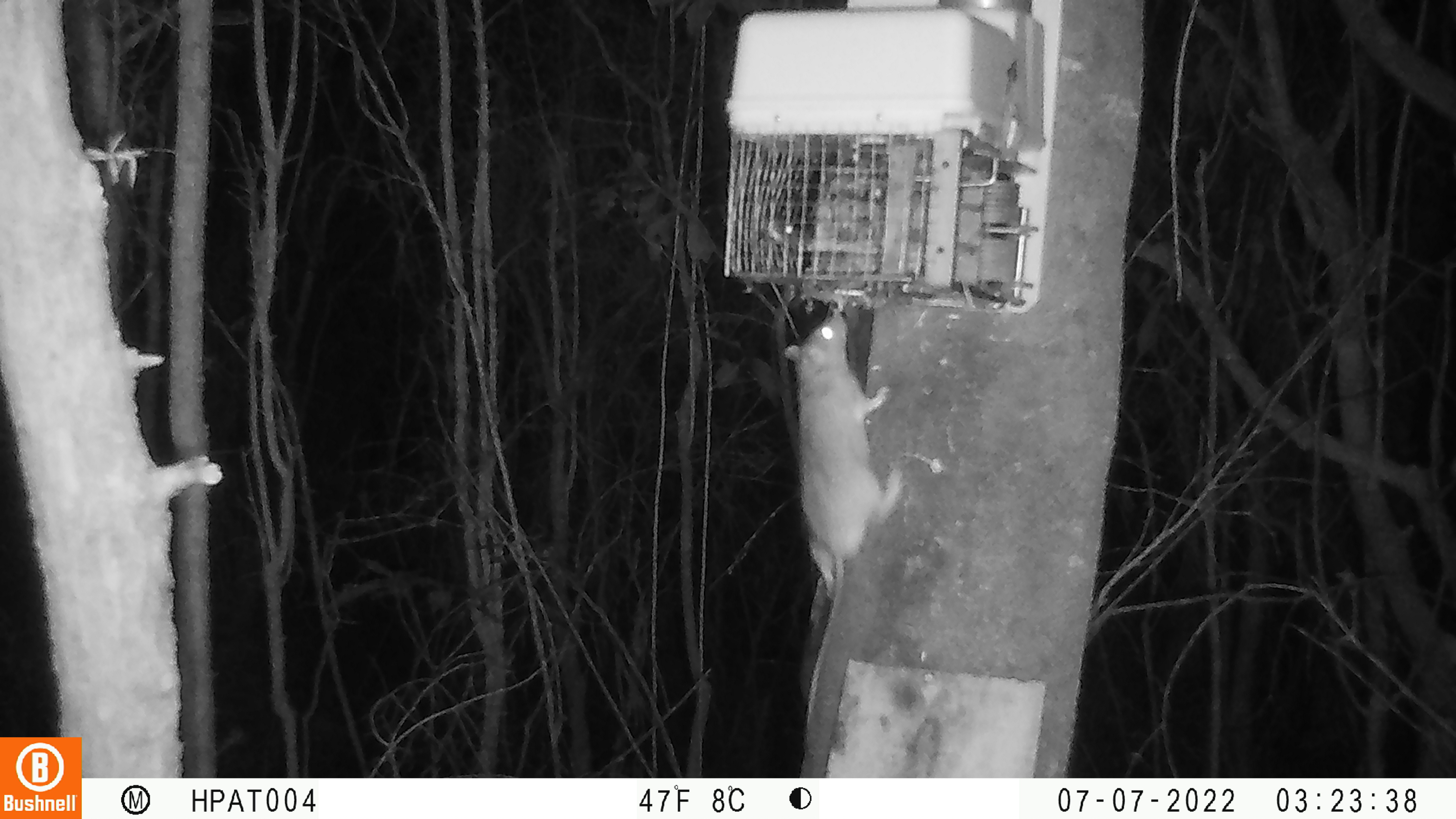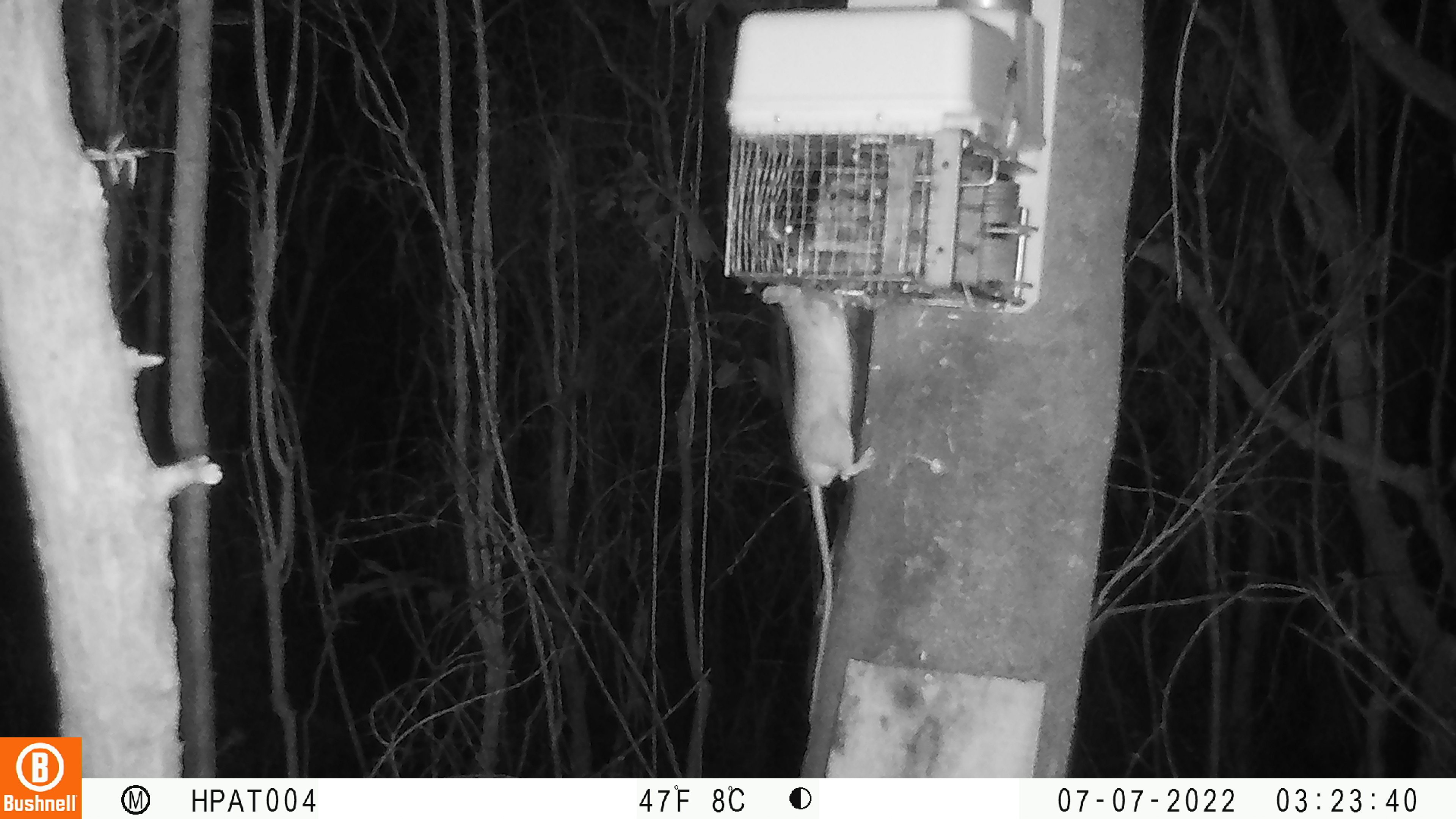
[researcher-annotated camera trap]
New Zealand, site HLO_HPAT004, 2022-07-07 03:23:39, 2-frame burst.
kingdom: Animalia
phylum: Chordata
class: Mammalia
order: Rodentia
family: Muridae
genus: Rattus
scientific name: Rattus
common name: rat